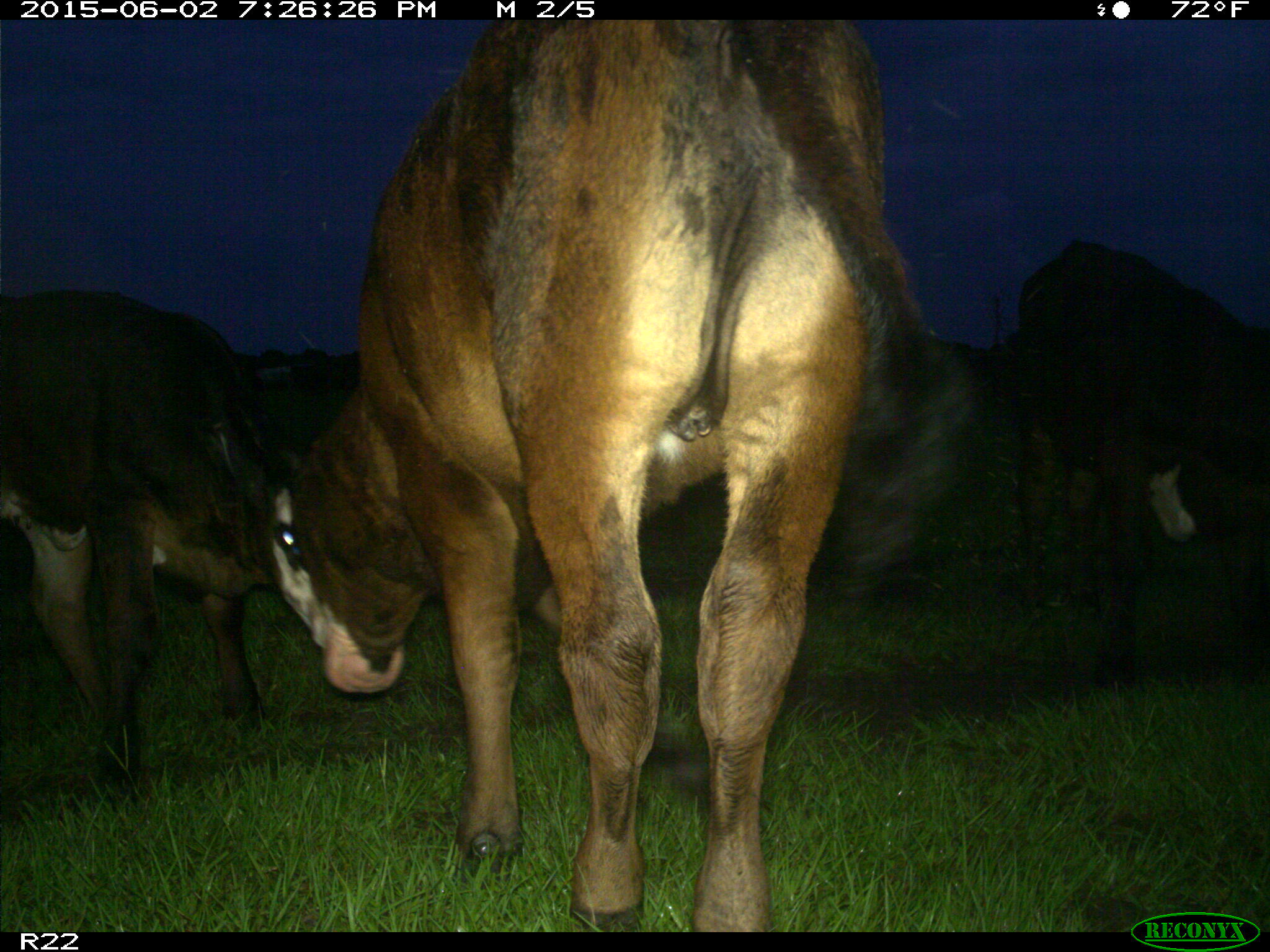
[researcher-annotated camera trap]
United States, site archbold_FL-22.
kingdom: Animalia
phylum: Chordata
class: Mammalia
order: Artiodactyla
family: Bovidae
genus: Bos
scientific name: Bos taurus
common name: domestic cow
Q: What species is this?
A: Bos taurus (domestic cow).